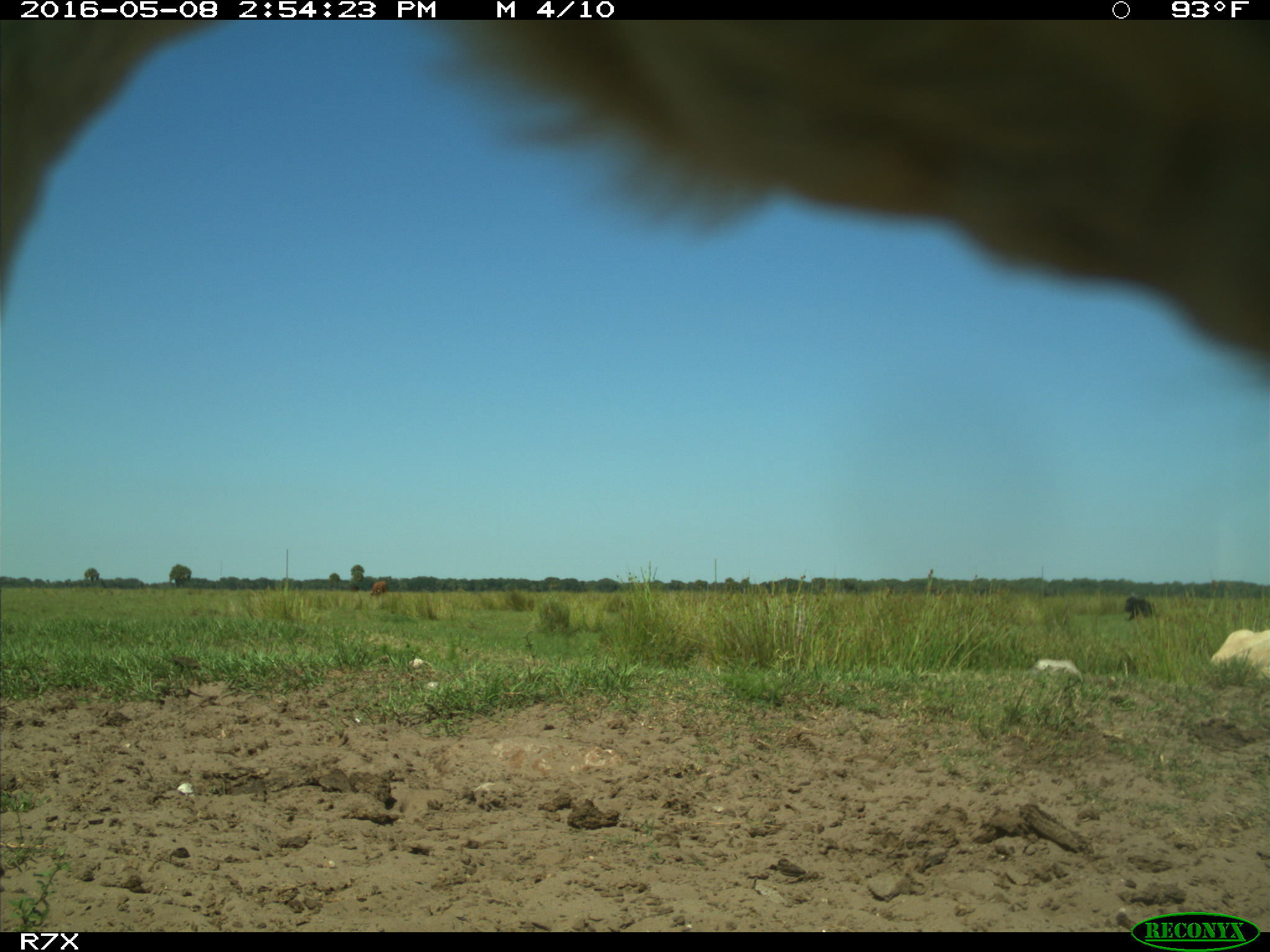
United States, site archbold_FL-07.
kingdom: Animalia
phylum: Chordata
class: Mammalia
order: Artiodactyla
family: Bovidae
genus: Bos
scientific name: Bos taurus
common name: domestic cow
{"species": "Bos taurus (domestic cow)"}